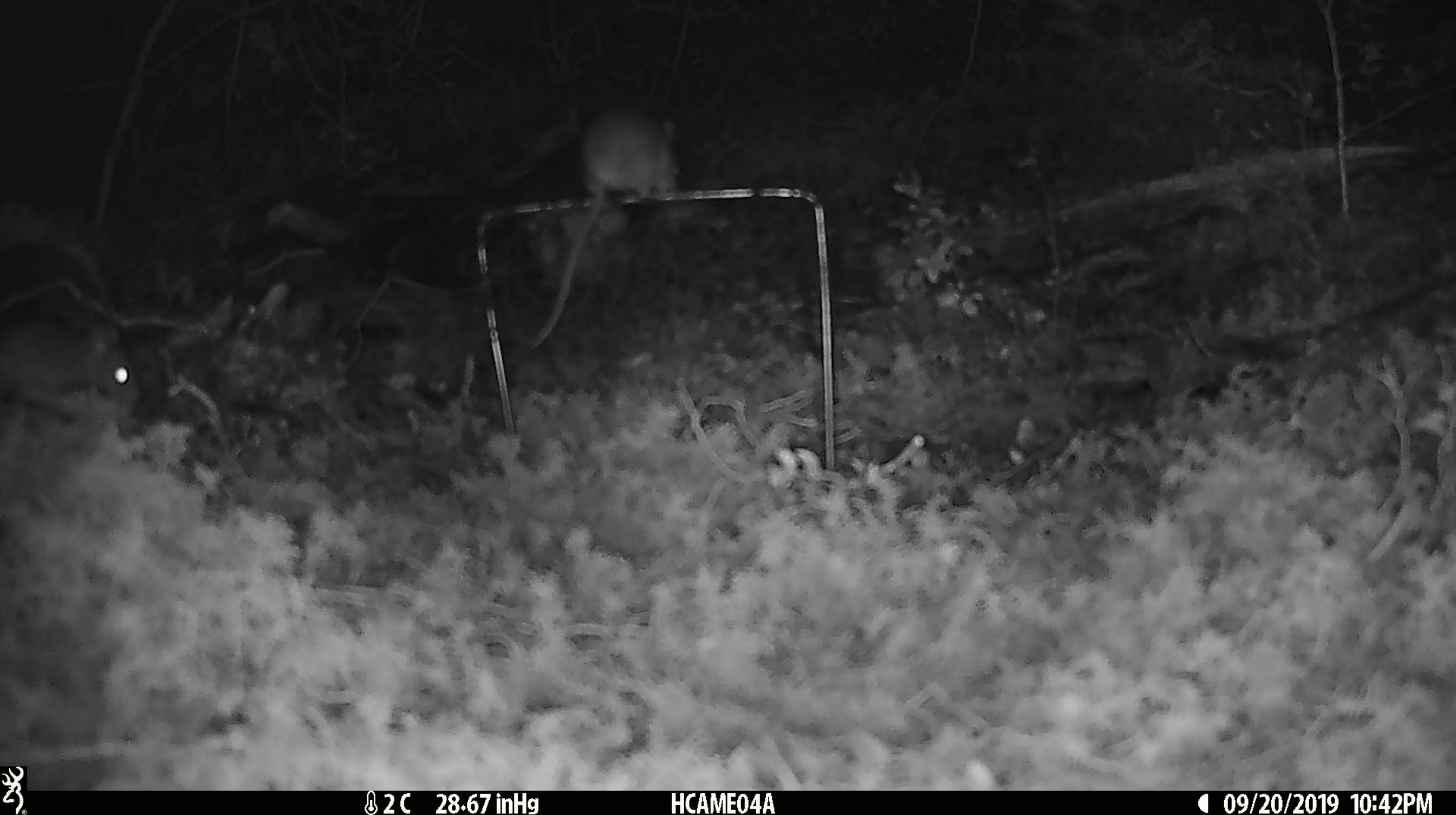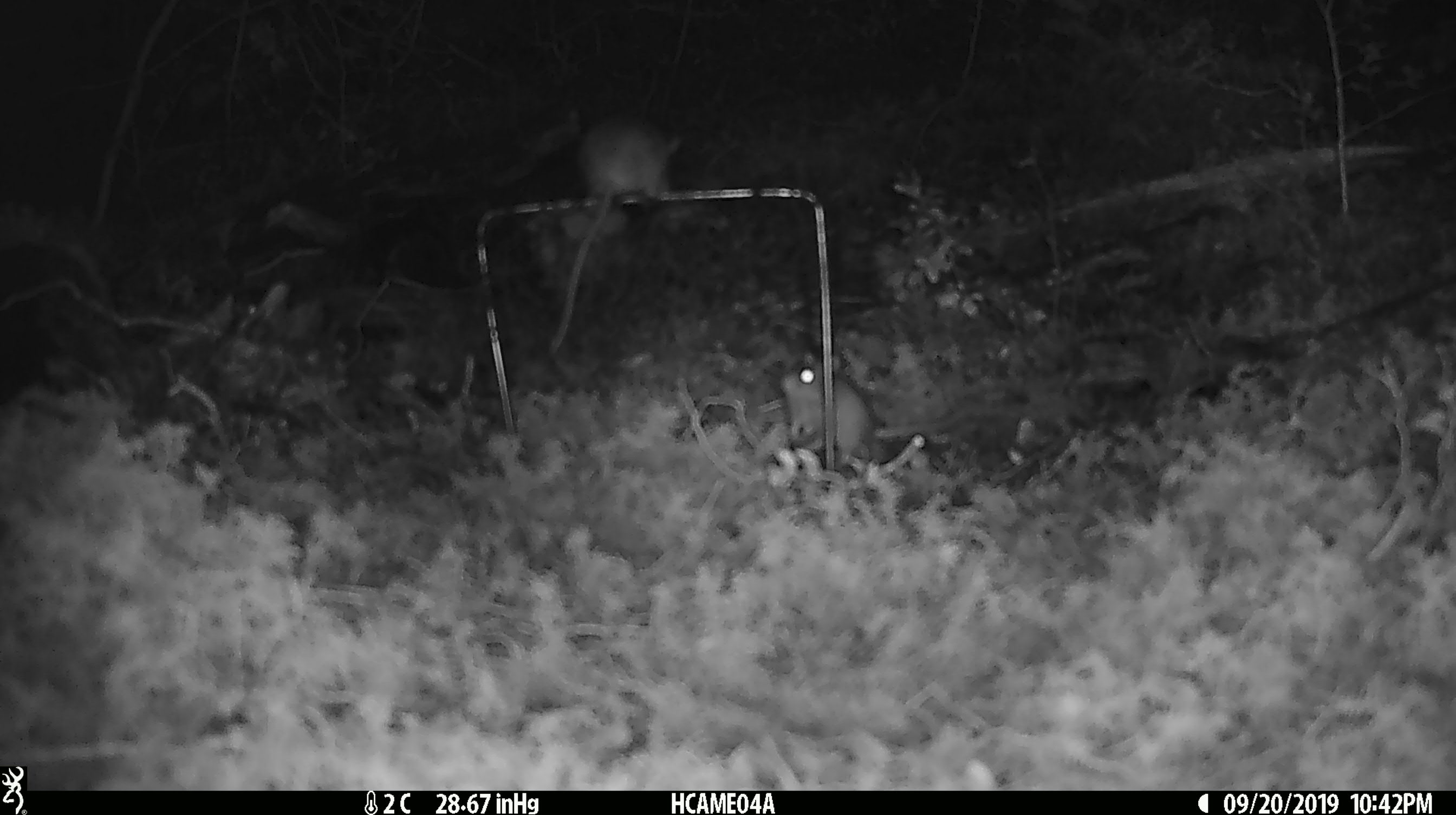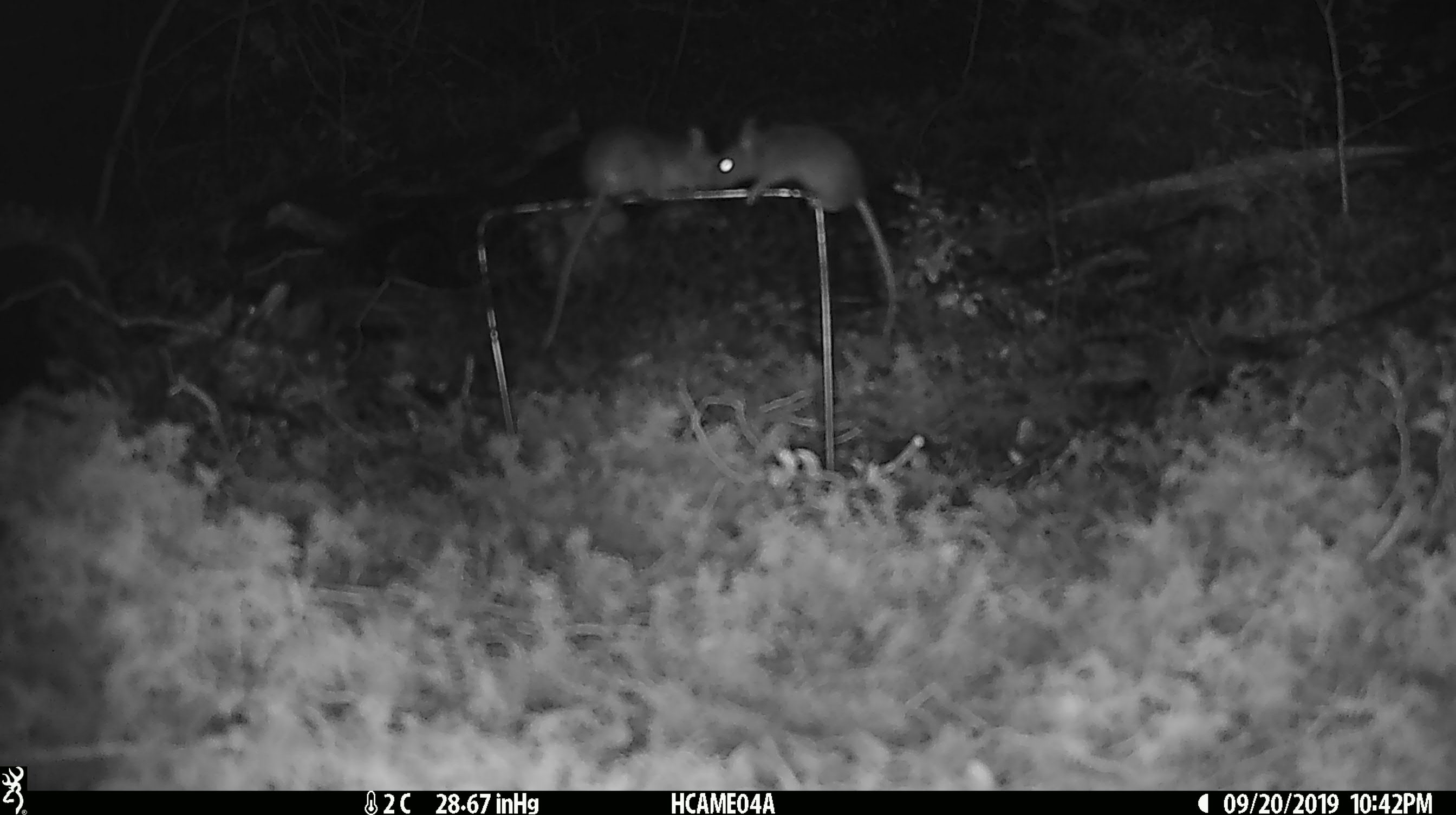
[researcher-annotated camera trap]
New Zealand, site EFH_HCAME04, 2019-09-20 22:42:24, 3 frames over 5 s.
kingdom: Animalia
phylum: Chordata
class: Mammalia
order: Rodentia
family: Muridae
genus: Mus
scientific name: Mus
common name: mouse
Mouse (Mus).